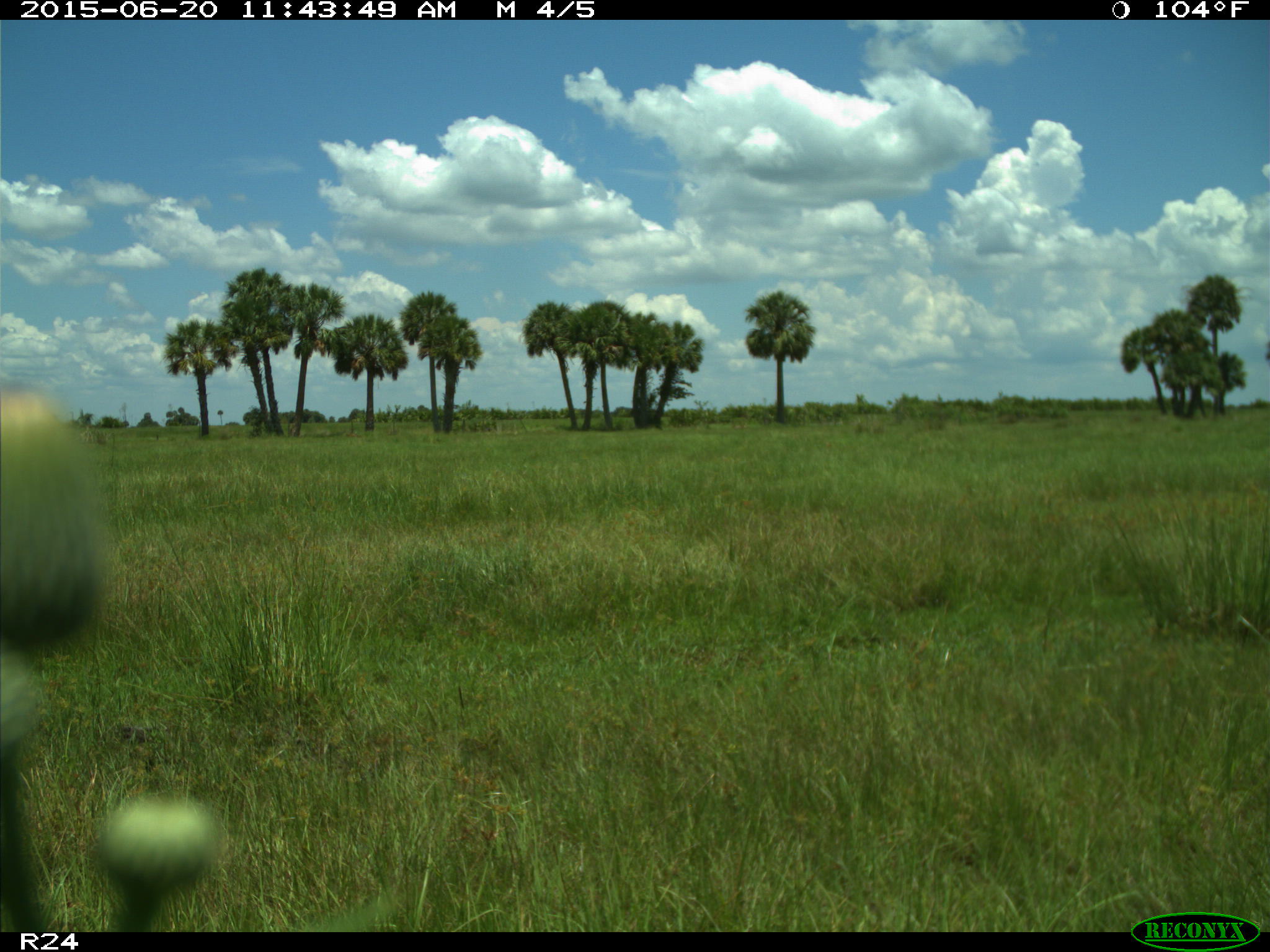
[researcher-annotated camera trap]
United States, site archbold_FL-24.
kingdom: Animalia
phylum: Chordata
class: Mammalia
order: Artiodactyla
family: Bovidae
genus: Bos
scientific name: Bos taurus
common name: domestic cow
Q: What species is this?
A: Bos taurus (domestic cow).